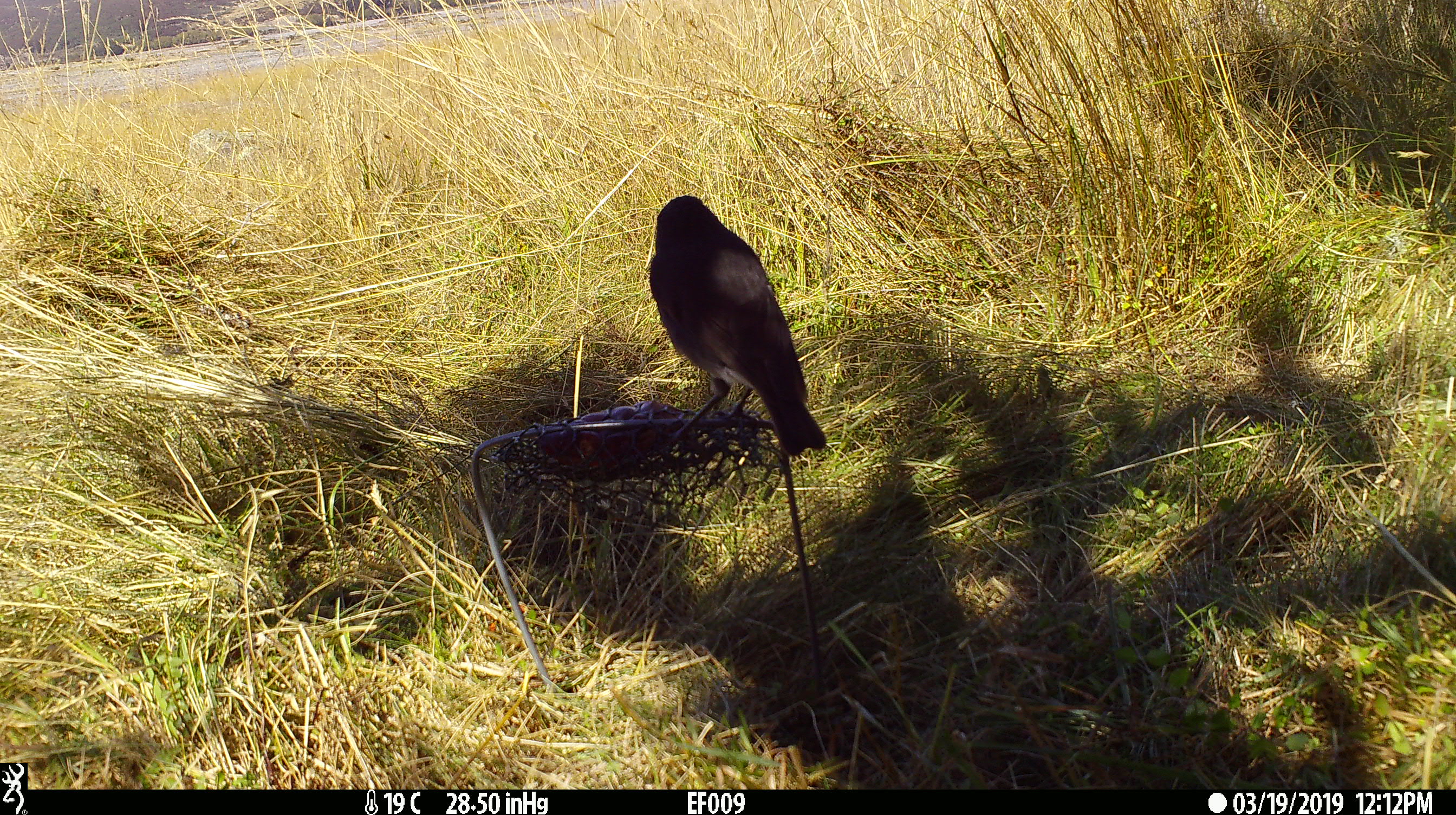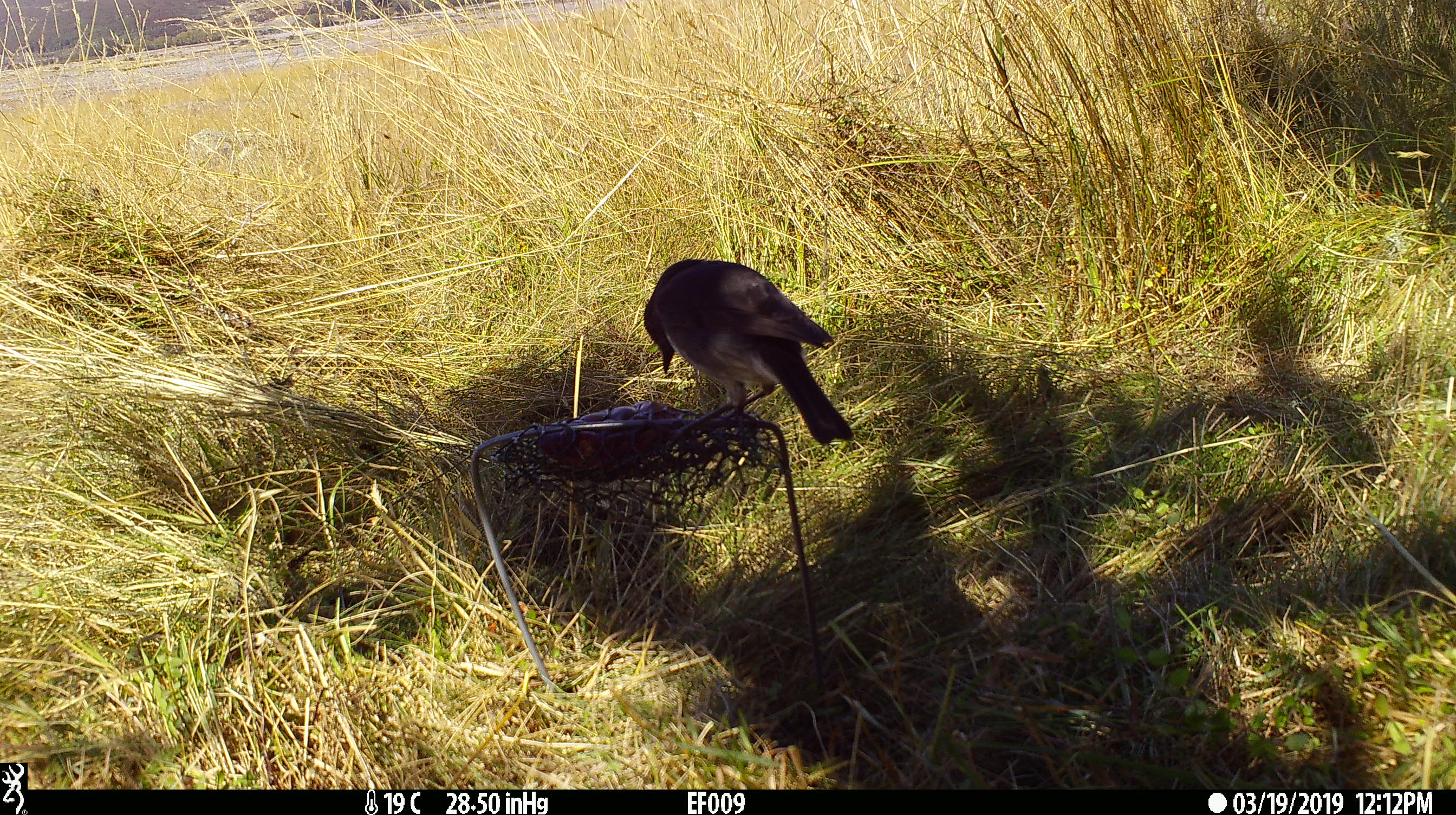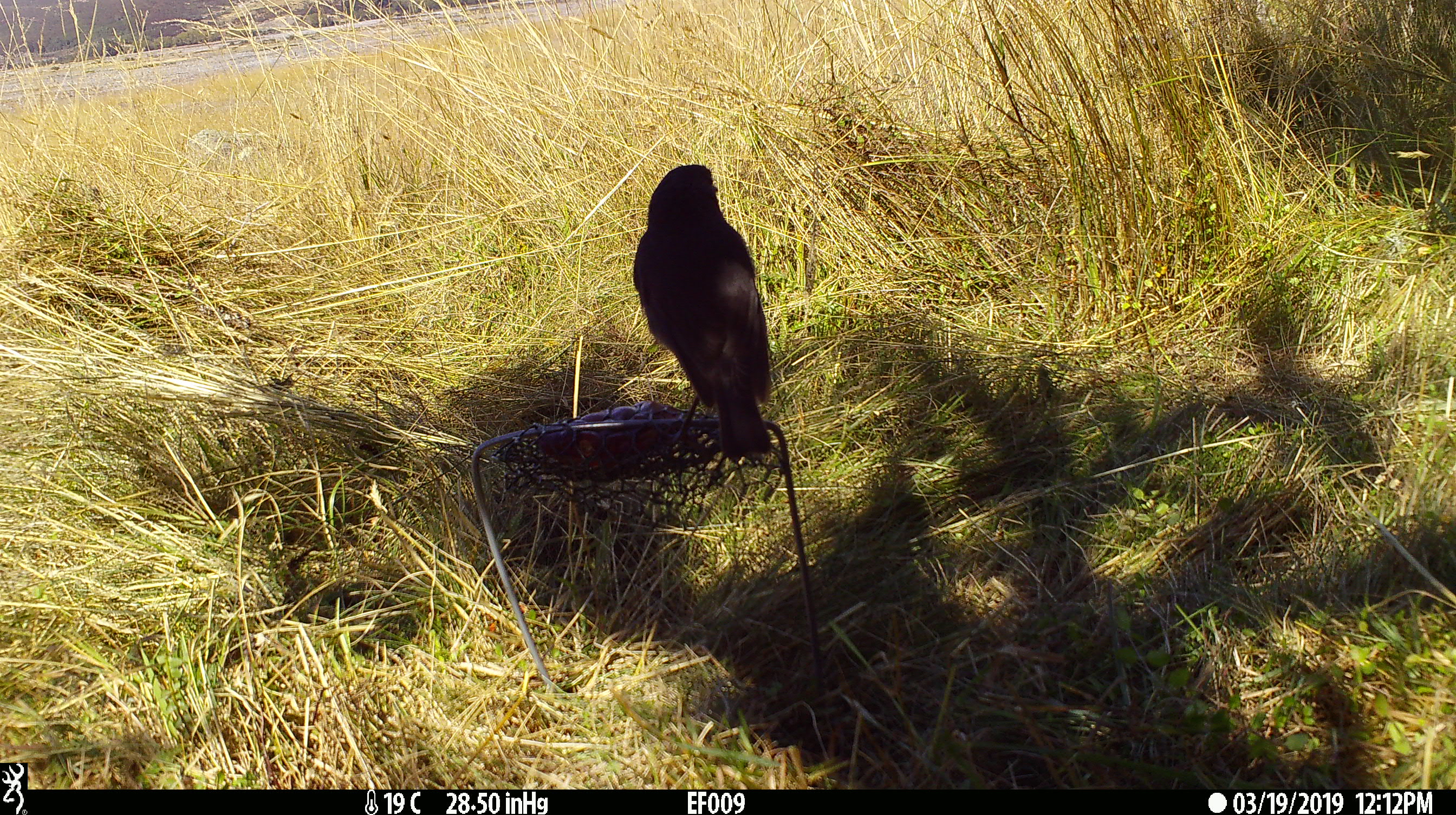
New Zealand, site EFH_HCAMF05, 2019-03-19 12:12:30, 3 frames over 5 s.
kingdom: Animalia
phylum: Chordata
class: Aves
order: Passeriformes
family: Petroicidae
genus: Petroica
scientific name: Petroica australis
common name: new zealand robin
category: robin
Robin (new zealand robin) (Petroica australis).